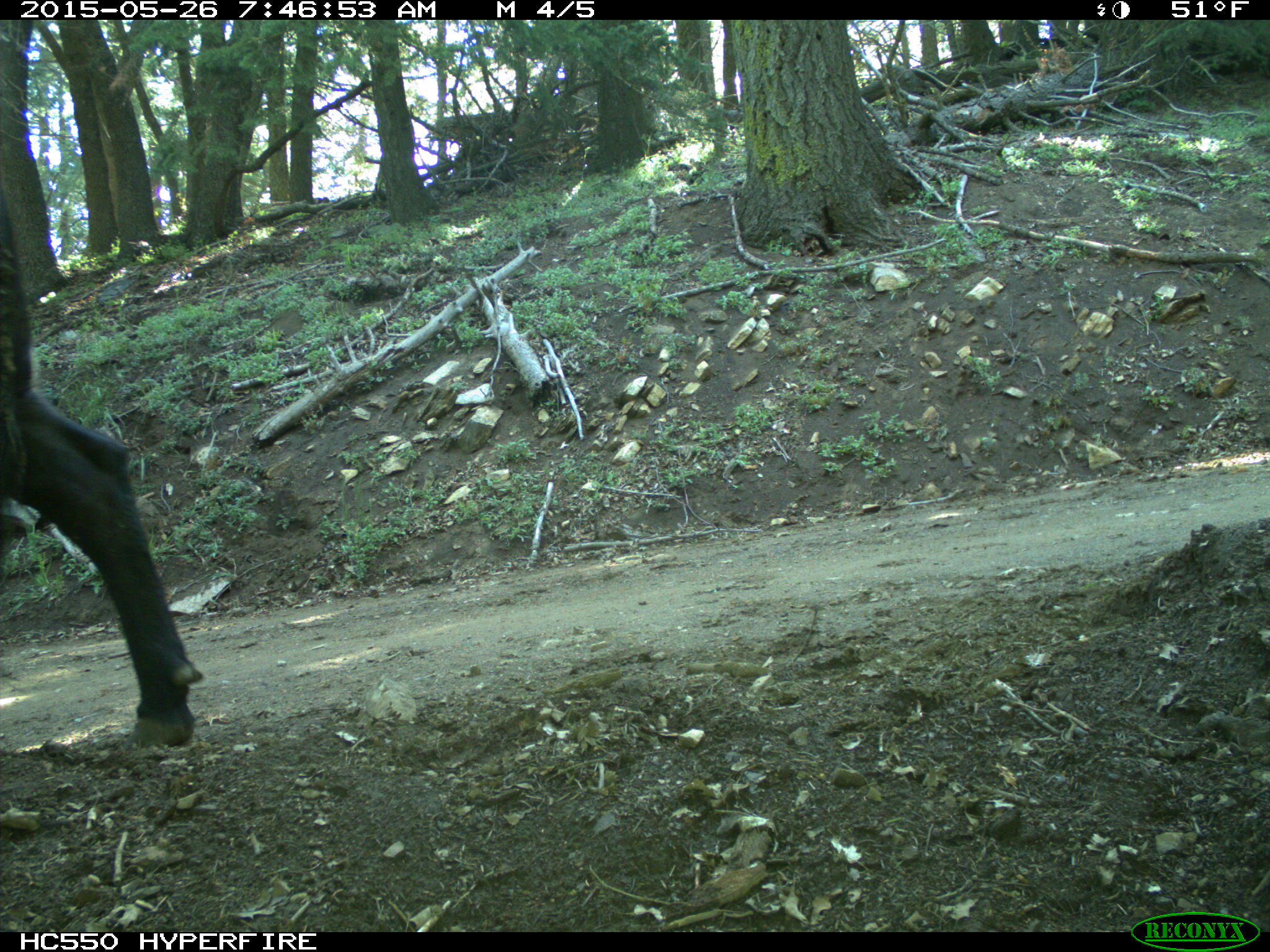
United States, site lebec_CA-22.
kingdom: Animalia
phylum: Chordata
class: Mammalia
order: Artiodactyla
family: Bovidae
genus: Bos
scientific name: Bos taurus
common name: domestic cow